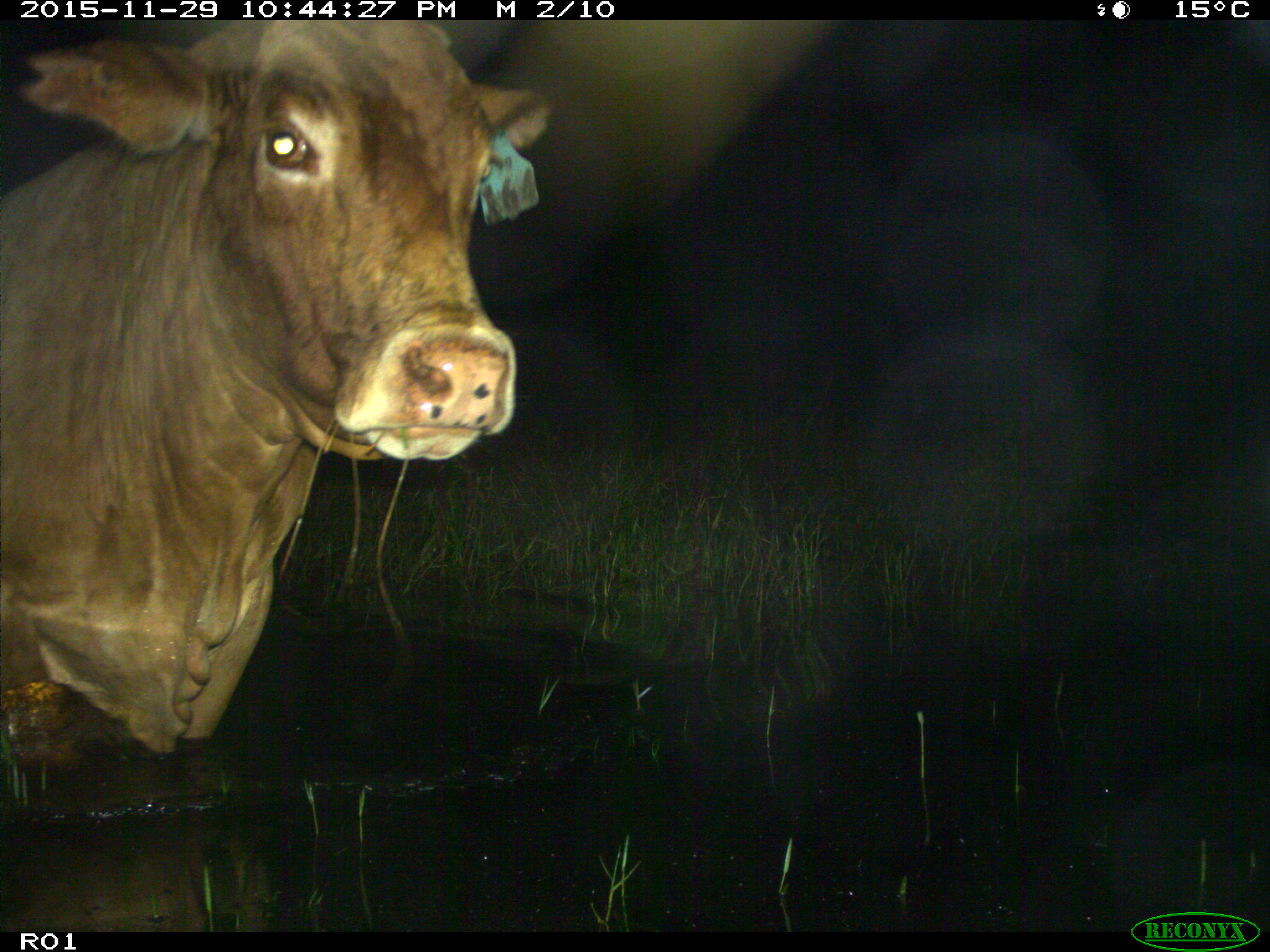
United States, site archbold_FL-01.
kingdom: Animalia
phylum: Chordata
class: Mammalia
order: Artiodactyla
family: Bovidae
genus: Bos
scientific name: Bos taurus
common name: domestic cow